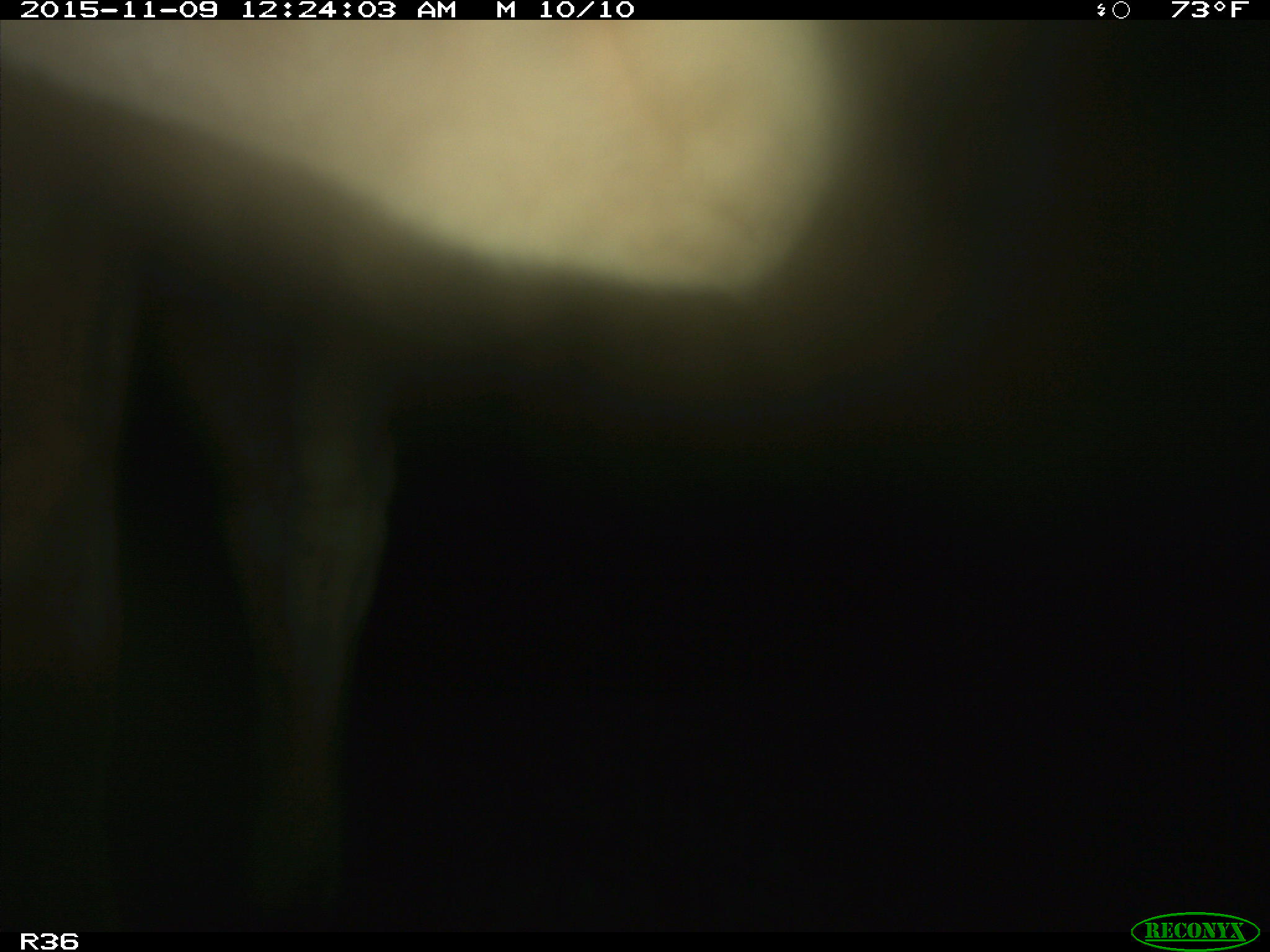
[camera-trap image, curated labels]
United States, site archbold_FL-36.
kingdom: Animalia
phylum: Chordata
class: Mammalia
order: Artiodactyla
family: Bovidae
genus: Bos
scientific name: Bos taurus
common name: domestic cow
Bos taurus (domestic cow).